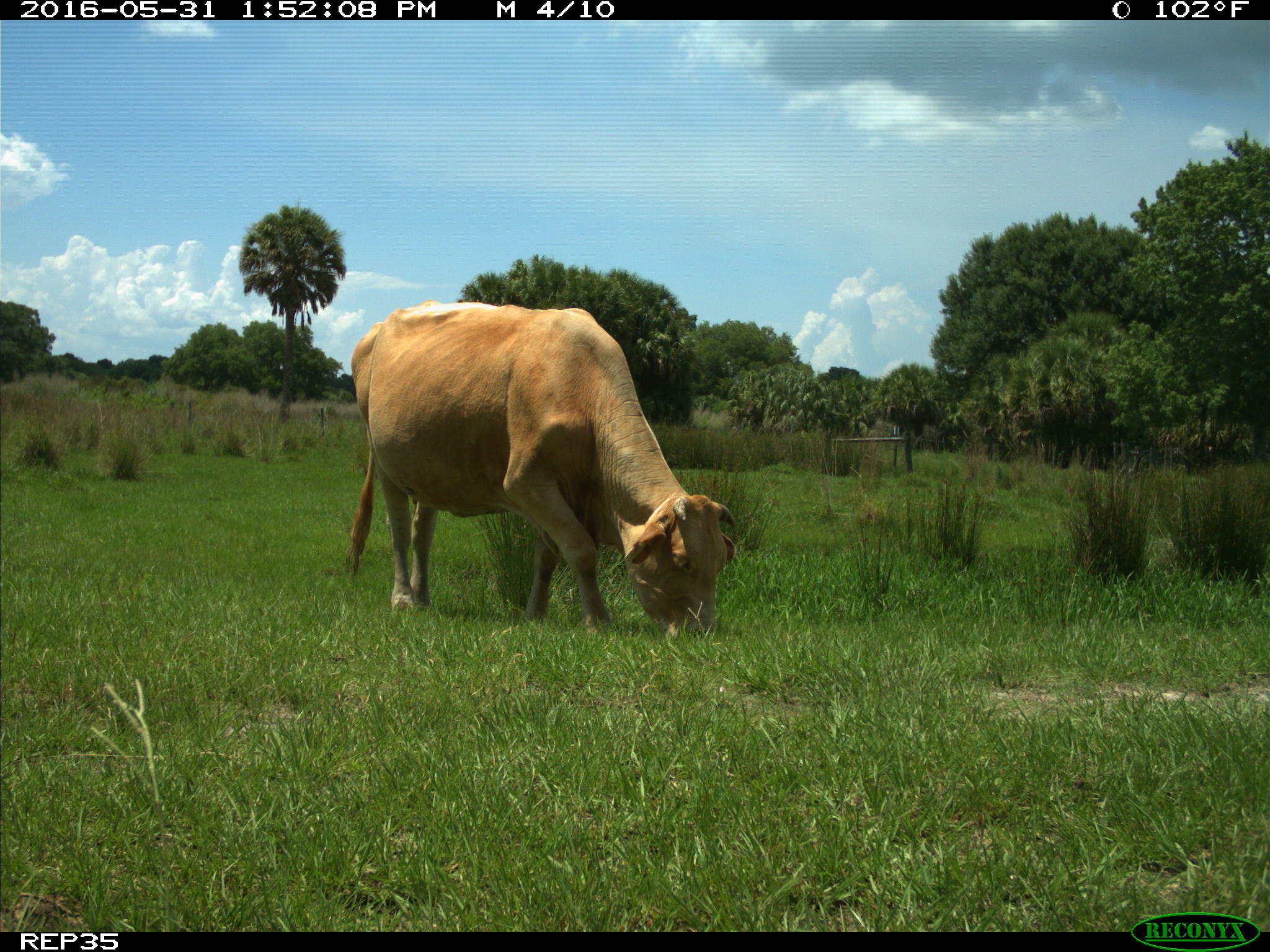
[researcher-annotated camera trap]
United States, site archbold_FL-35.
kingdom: Animalia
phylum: Chordata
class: Mammalia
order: Artiodactyla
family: Bovidae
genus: Bos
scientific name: Bos taurus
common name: domestic cow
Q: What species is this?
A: Bos taurus (domestic cow).